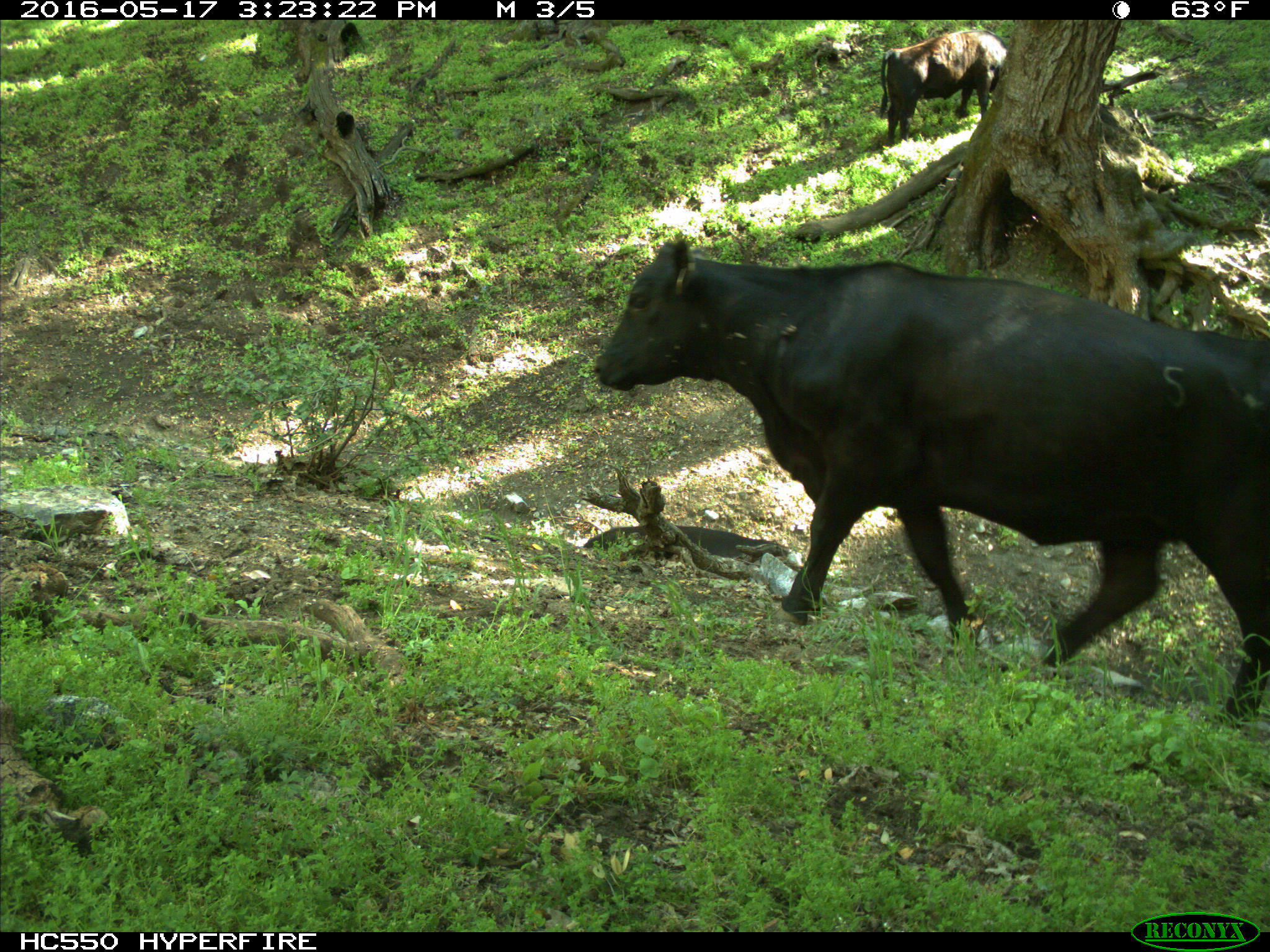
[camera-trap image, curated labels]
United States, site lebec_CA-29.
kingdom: Animalia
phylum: Chordata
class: Mammalia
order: Artiodactyla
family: Bovidae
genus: Bos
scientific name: Bos taurus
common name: domestic cow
Bos taurus (domestic cow).